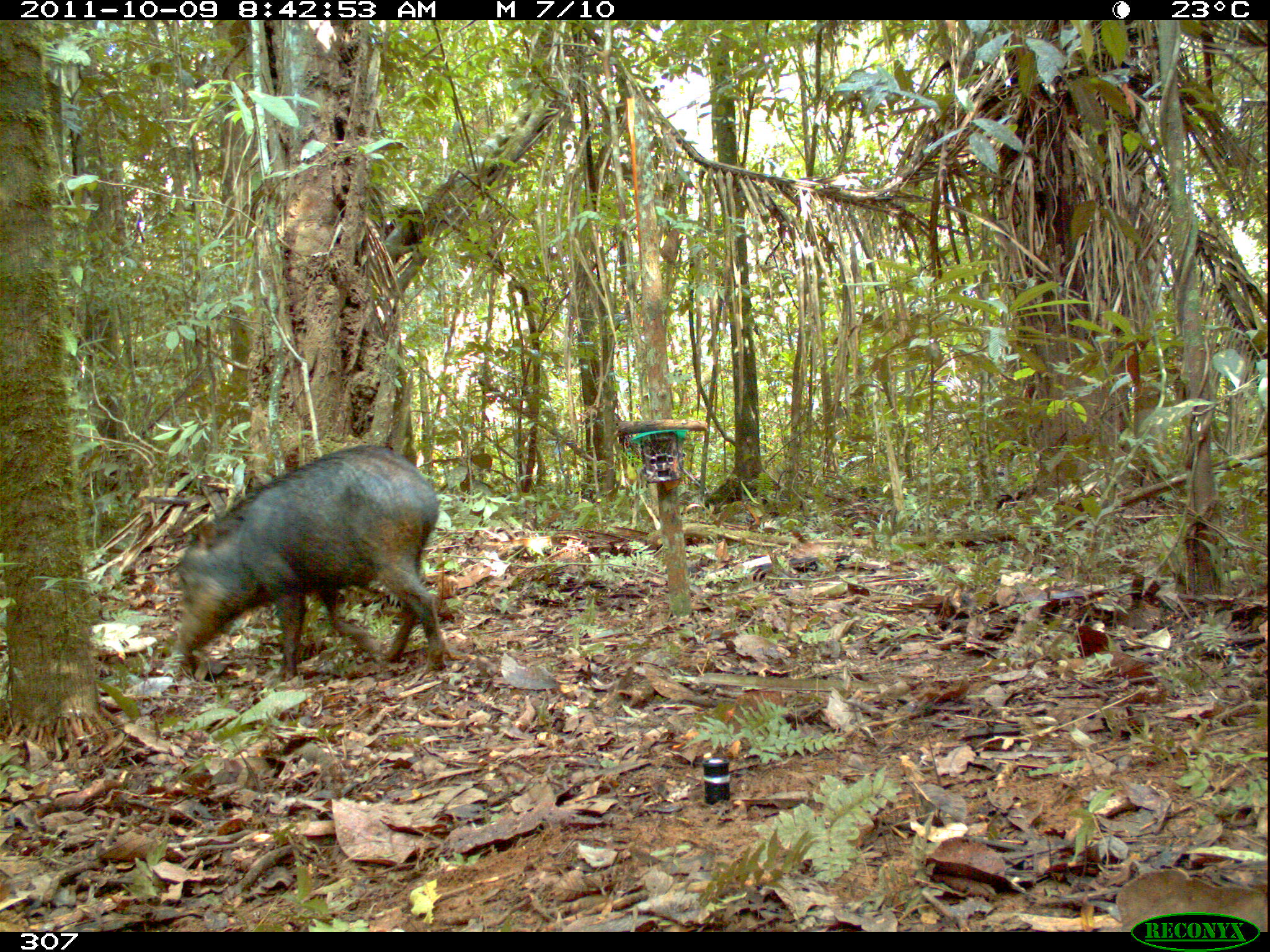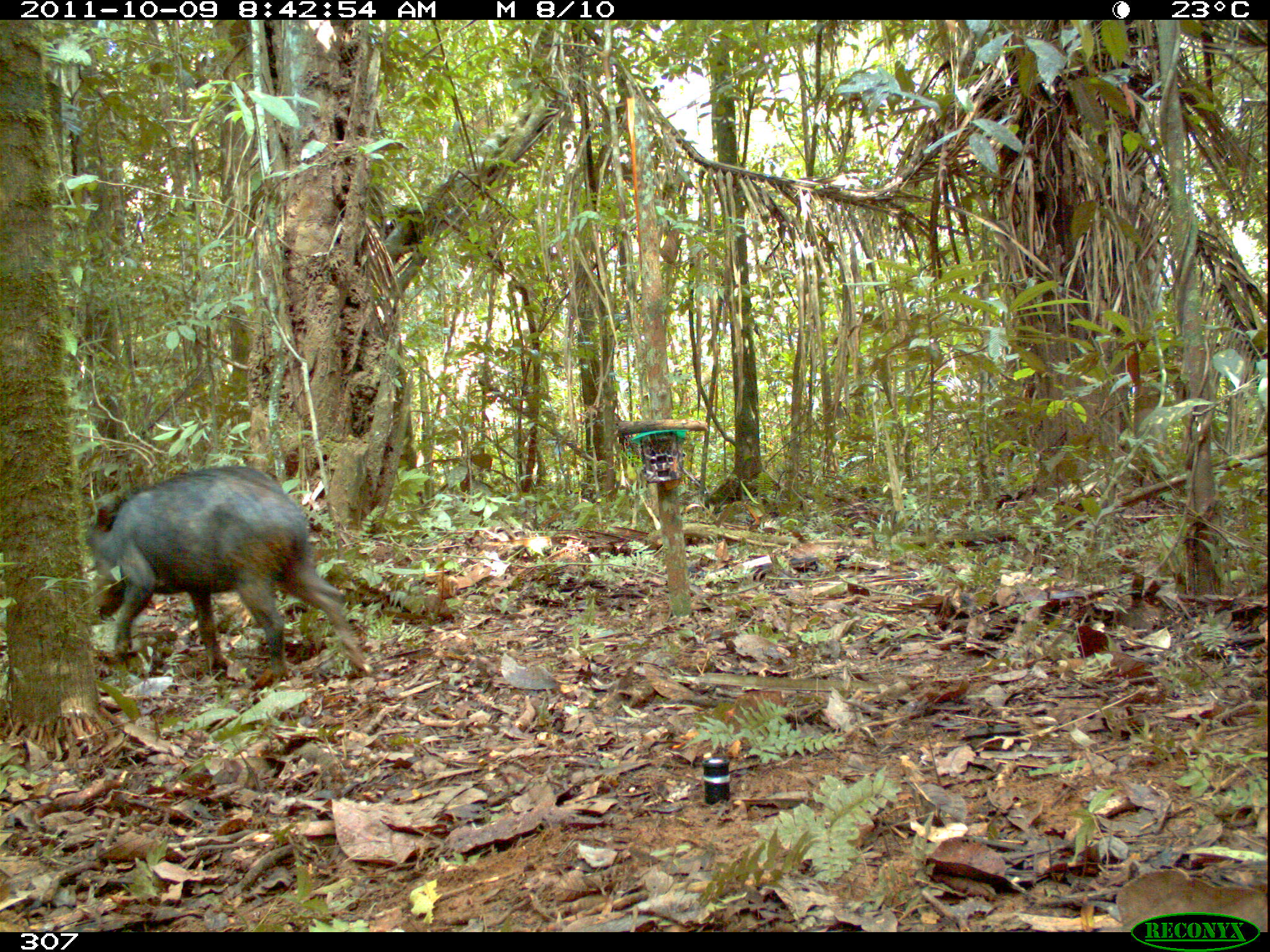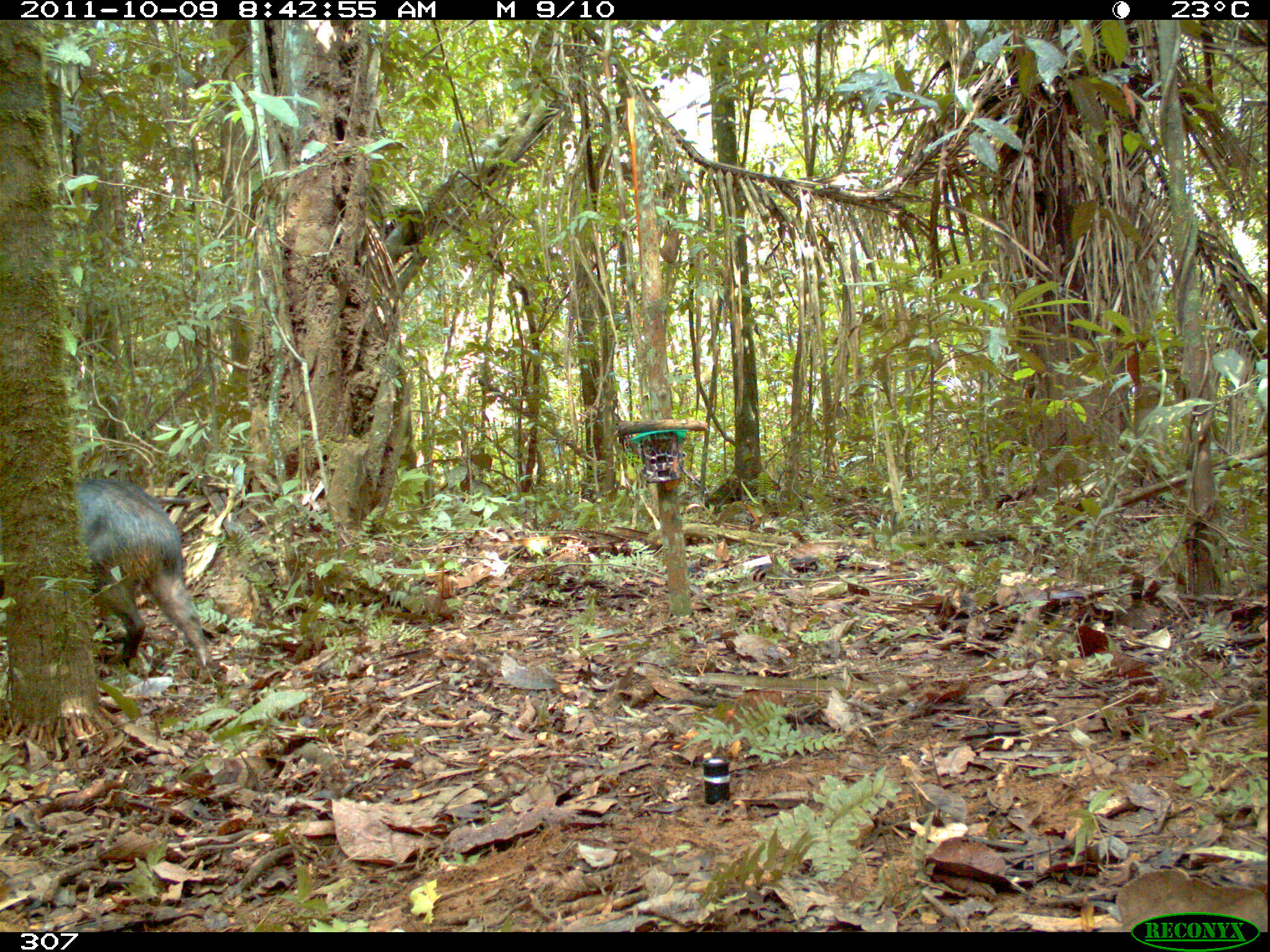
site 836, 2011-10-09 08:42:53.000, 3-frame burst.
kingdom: Animalia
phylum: Chordata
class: Mammalia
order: Artiodactyla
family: Tayassuidae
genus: Tayassu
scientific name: Tayassu pecari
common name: white-lipped peccary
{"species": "Tayassu pecari (white-lipped peccary)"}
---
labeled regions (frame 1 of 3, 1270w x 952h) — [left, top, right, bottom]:
tayassu pecari: [168, 443, 447, 681]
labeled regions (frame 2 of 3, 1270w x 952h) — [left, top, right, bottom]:
tayassu pecari: [84, 465, 366, 682]